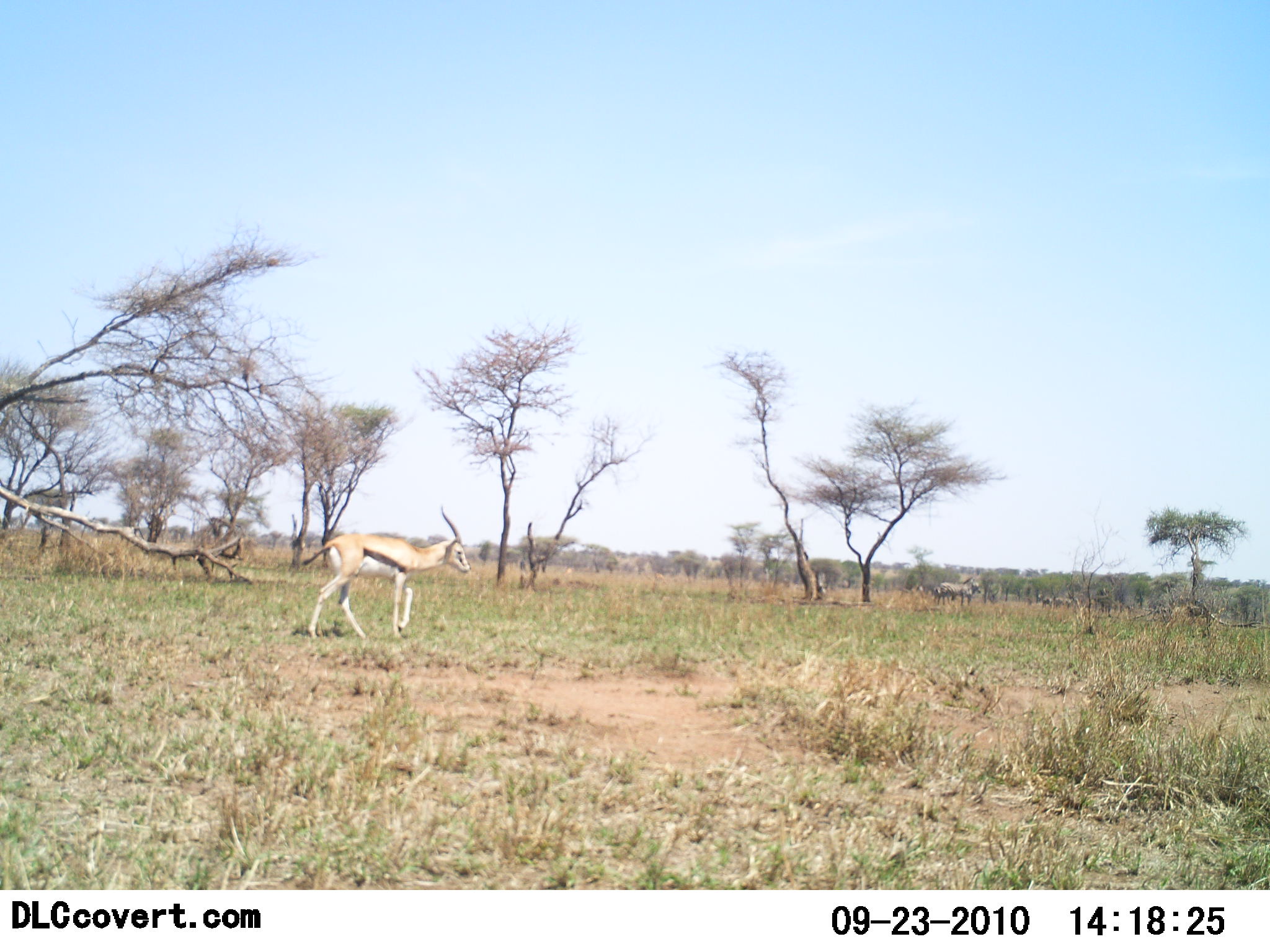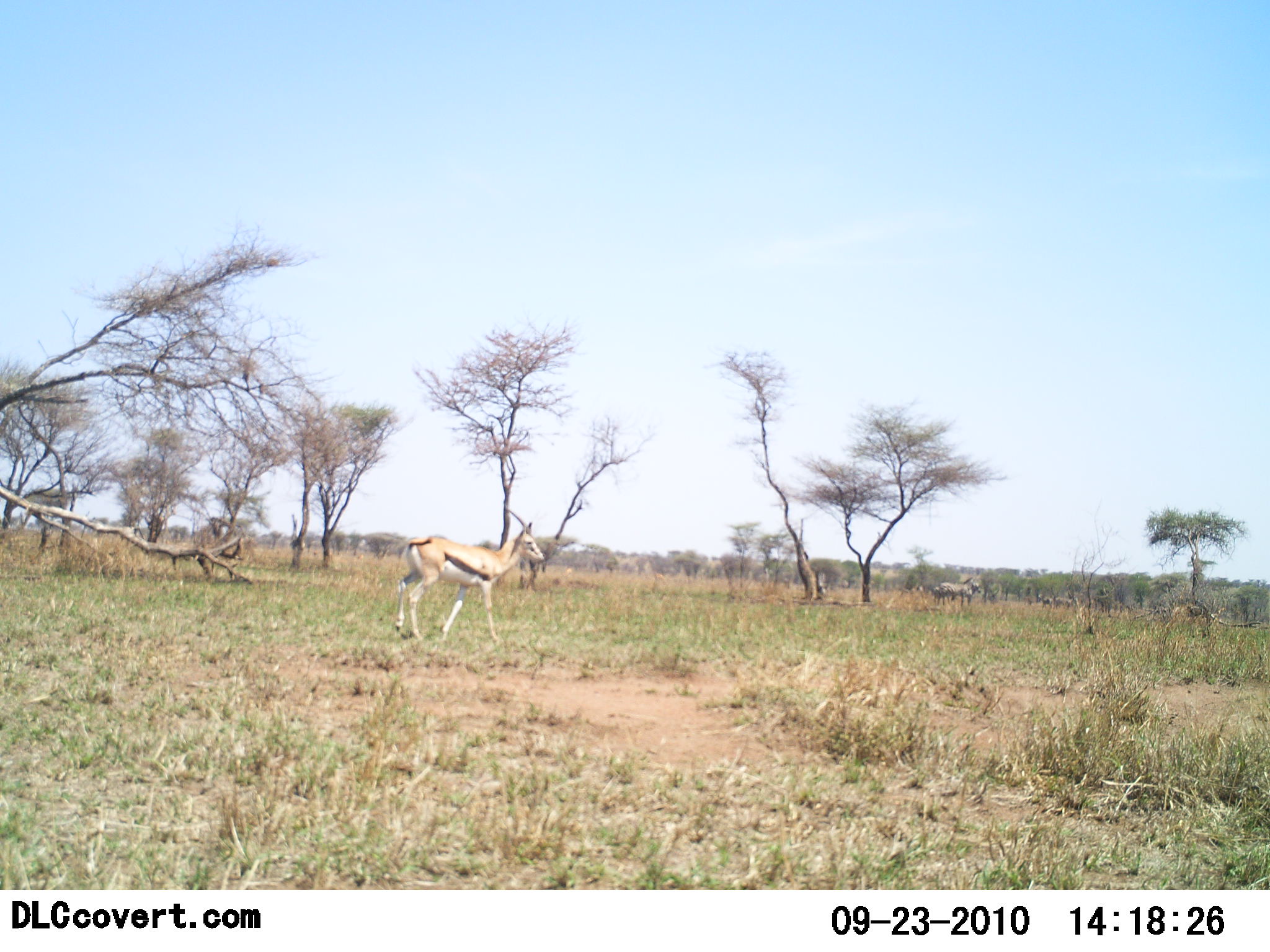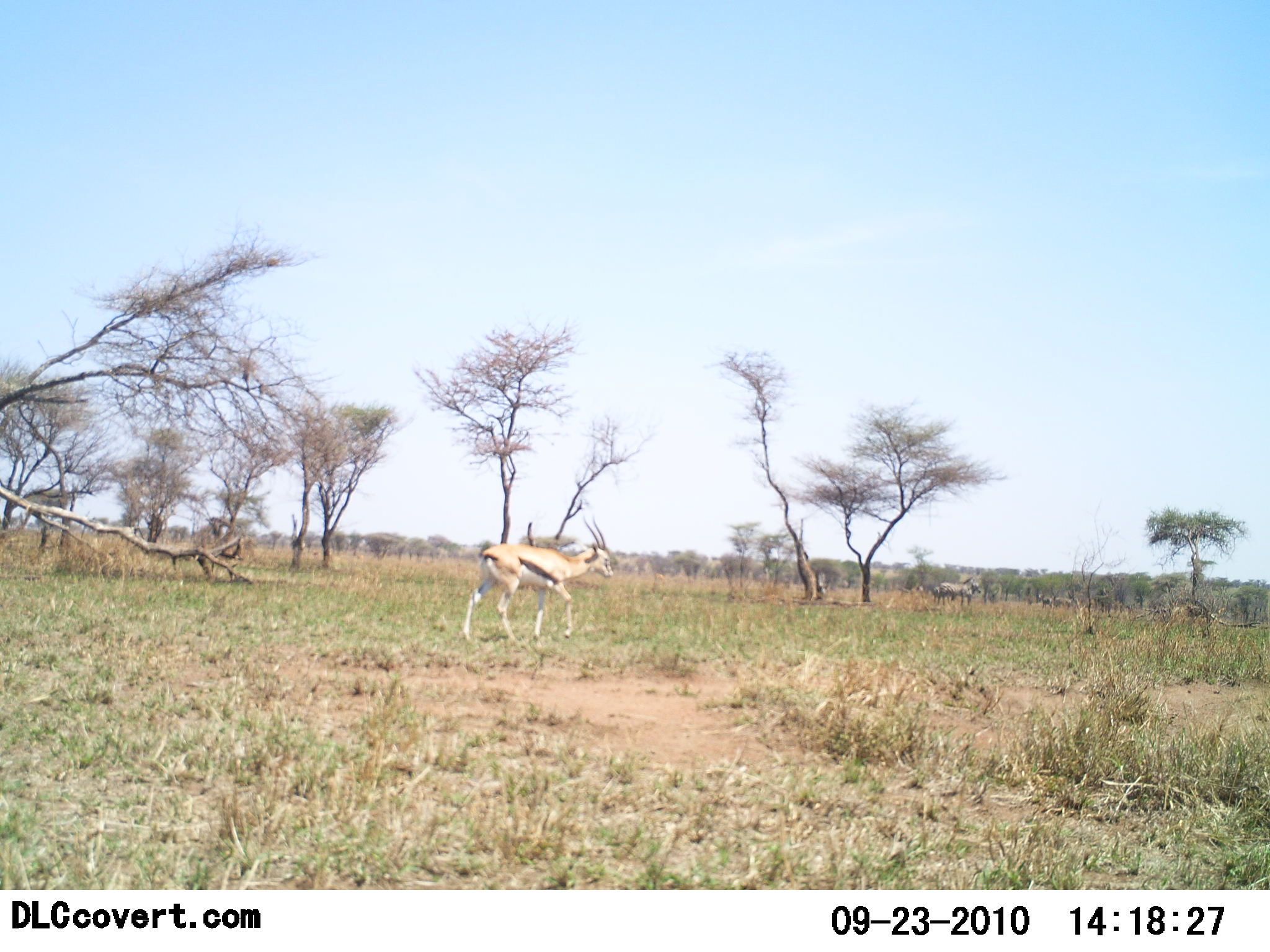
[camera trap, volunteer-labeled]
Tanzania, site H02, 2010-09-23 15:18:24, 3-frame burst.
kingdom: Animalia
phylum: Chordata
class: Mammalia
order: Artiodactyla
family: Bovidae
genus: Eudorcas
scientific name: Eudorcas thomsonii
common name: thomson's gazelle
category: gazellethomsons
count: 1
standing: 6%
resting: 0%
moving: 100%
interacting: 0%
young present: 0%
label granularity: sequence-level